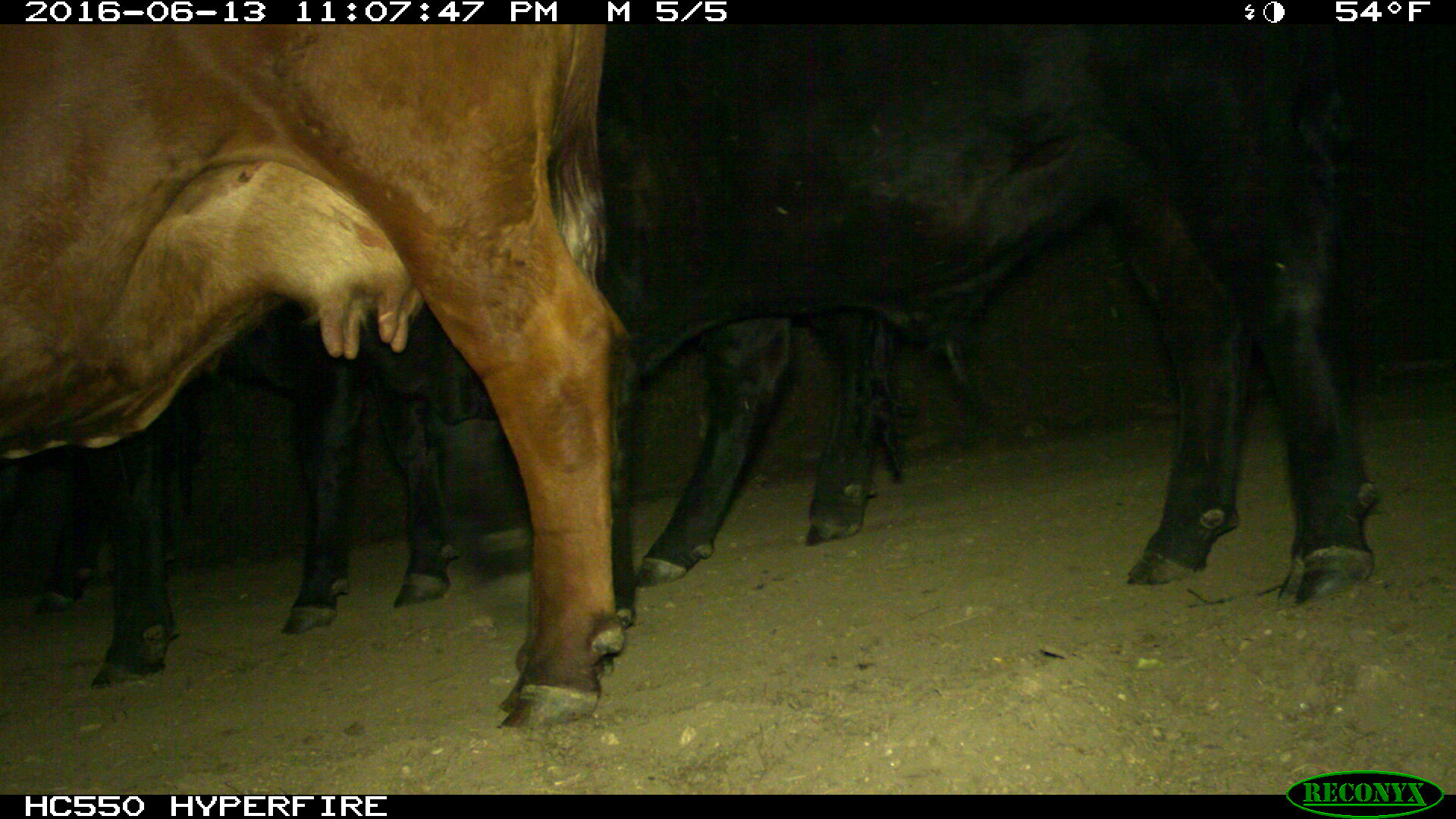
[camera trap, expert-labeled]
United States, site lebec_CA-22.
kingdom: Animalia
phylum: Chordata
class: Mammalia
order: Artiodactyla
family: Bovidae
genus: Bos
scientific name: Bos taurus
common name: domestic cow